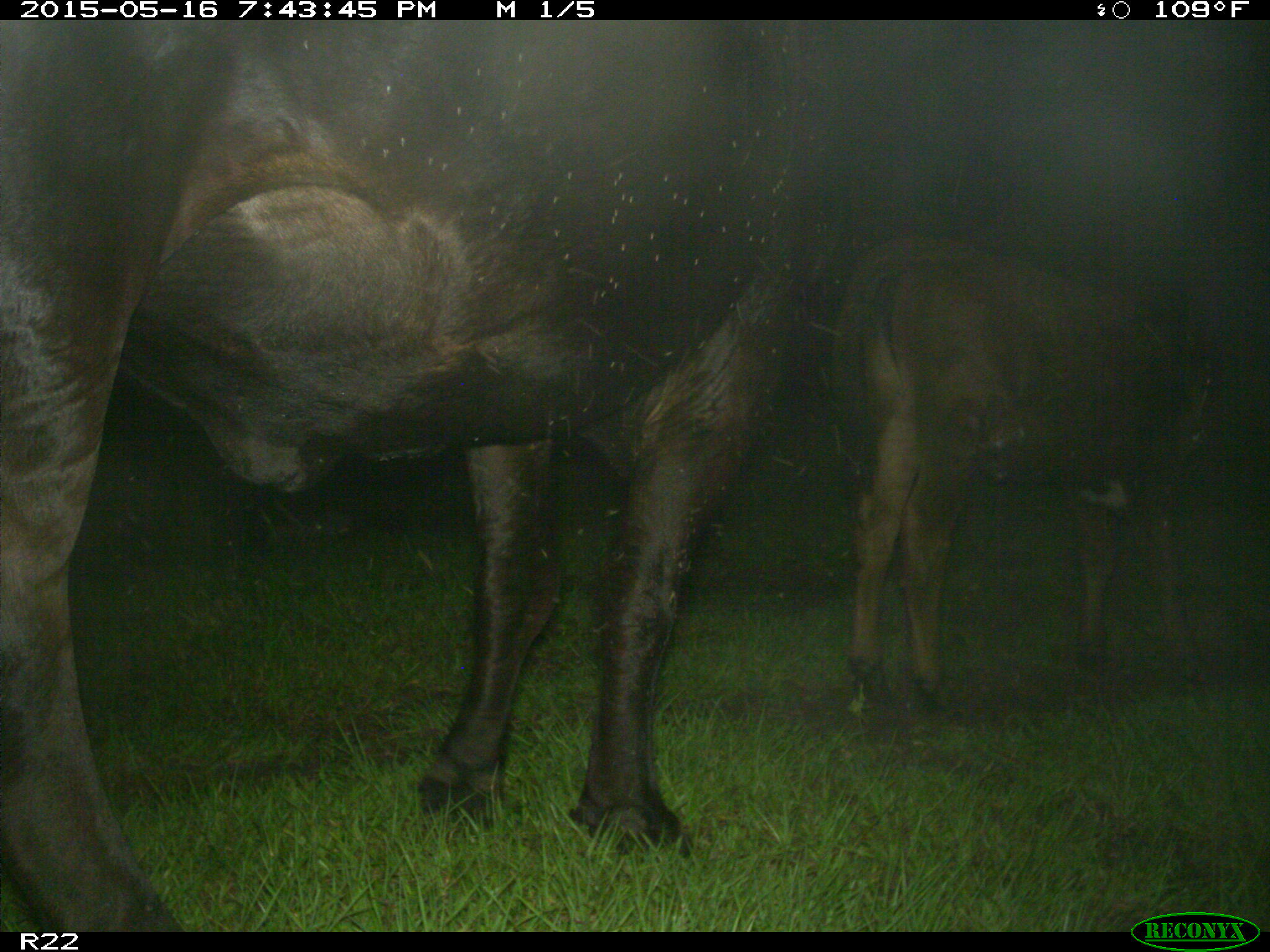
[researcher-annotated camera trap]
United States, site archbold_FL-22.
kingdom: Animalia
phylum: Chordata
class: Mammalia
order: Artiodactyla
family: Bovidae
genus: Bos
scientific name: Bos taurus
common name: domestic cow